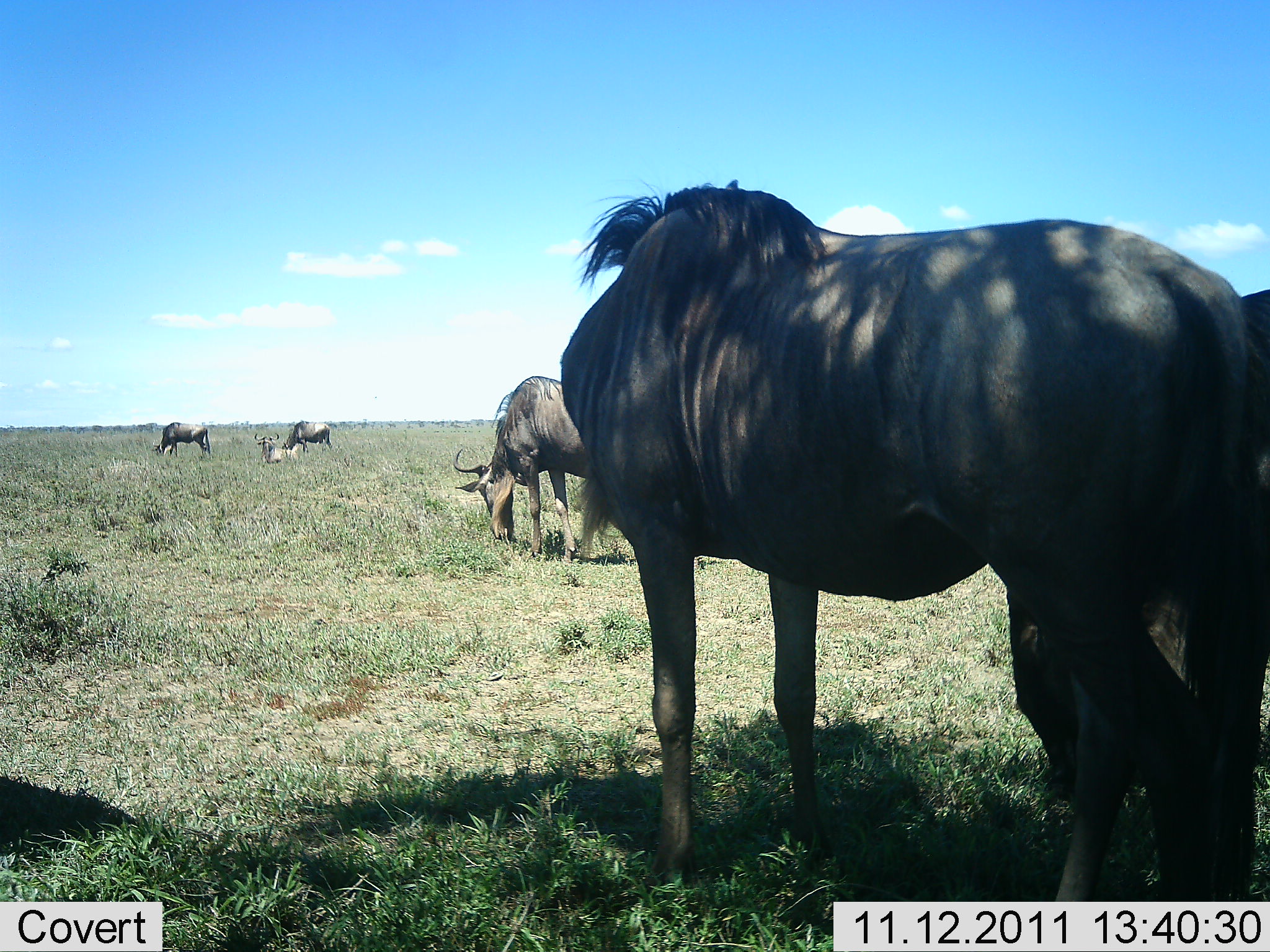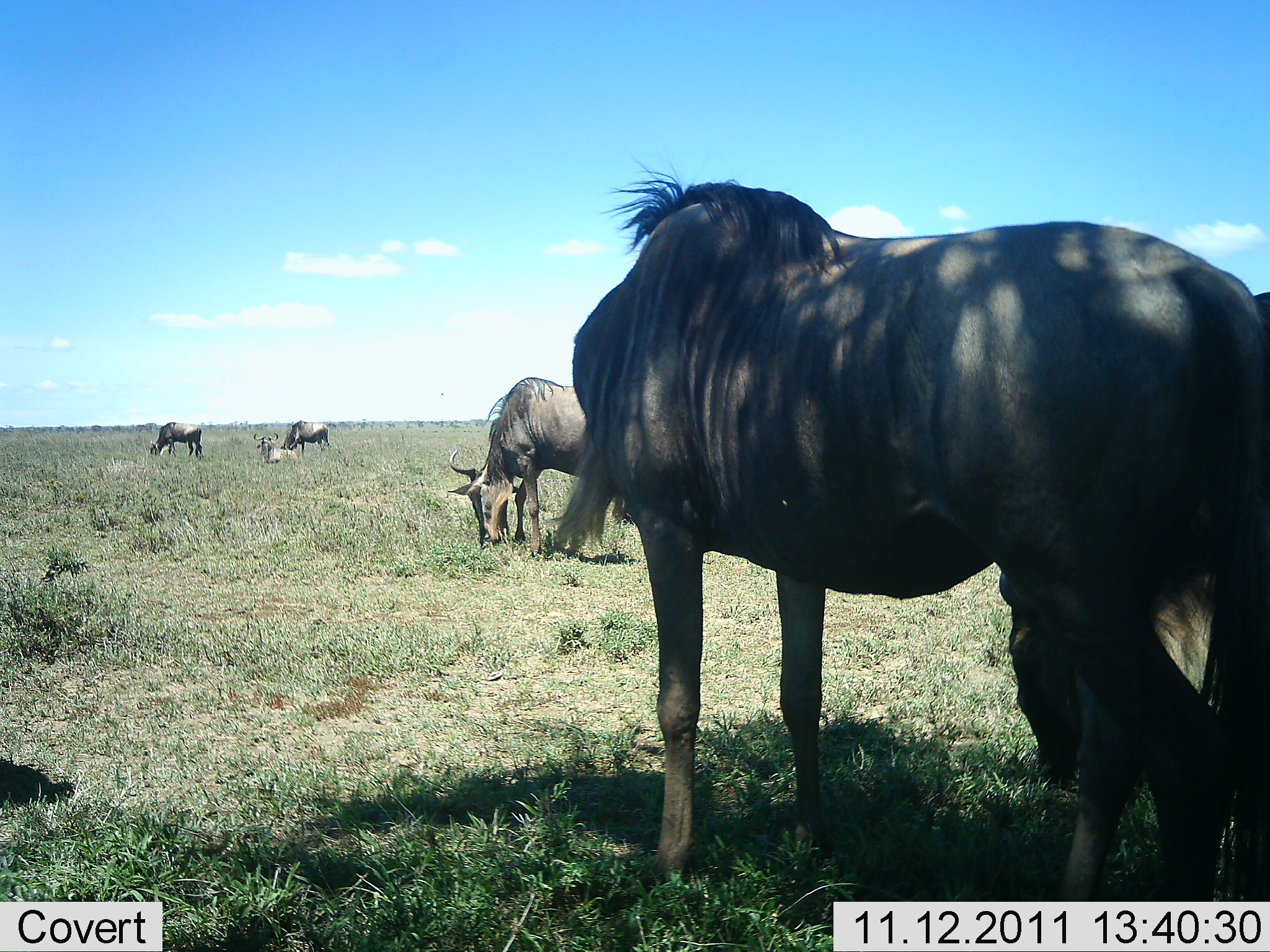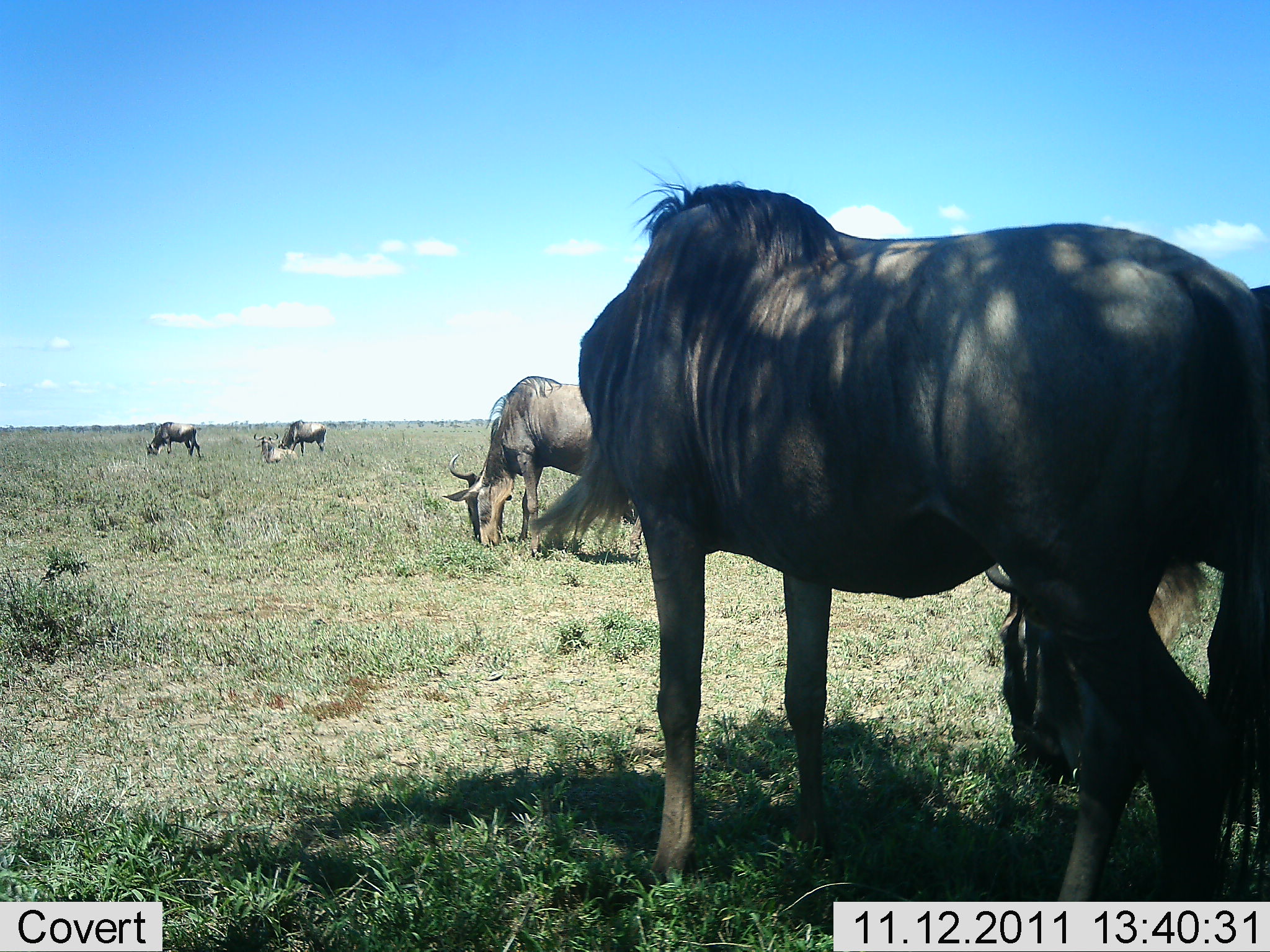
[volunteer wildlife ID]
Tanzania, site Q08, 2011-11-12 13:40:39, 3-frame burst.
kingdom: Animalia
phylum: Chordata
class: Mammalia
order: Artiodactyla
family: Bovidae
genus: Connochaetes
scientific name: Connochaetes taurinus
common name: blue wildebeest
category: wildebeest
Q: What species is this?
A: Wildebeest (blue wildebeest) (Connochaetes taurinus).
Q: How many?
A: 6.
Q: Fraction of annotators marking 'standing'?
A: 75%.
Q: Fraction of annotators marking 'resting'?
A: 17%.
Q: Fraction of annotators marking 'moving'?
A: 0%.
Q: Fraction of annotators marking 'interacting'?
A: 0%.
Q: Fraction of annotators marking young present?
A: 0%.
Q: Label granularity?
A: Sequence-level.